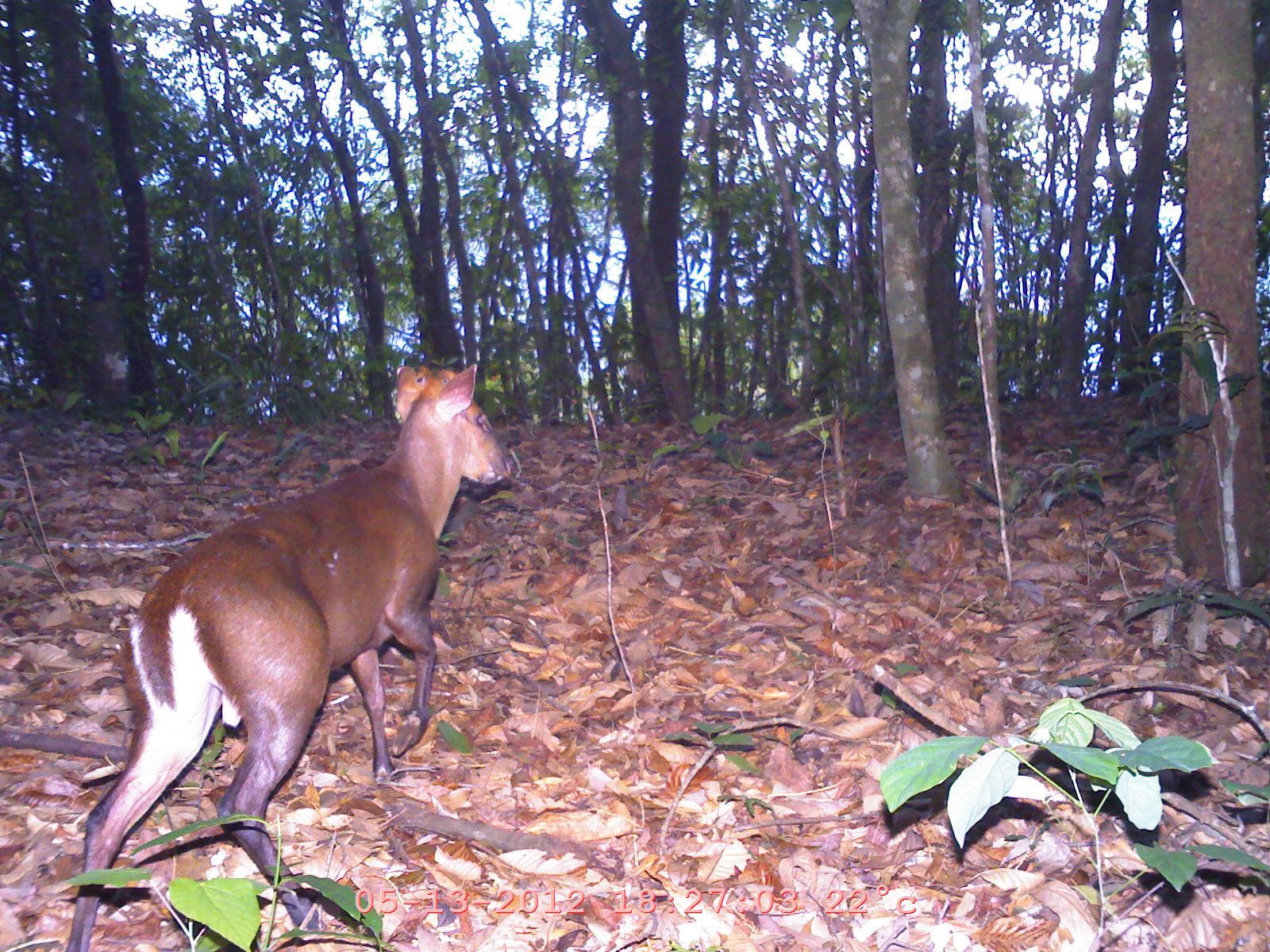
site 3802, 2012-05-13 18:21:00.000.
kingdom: Animalia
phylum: Chordata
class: Mammalia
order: Artiodactyla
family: Cervidae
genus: Muntiacus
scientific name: Muntiacus muntjak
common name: southern red muntjac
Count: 1.